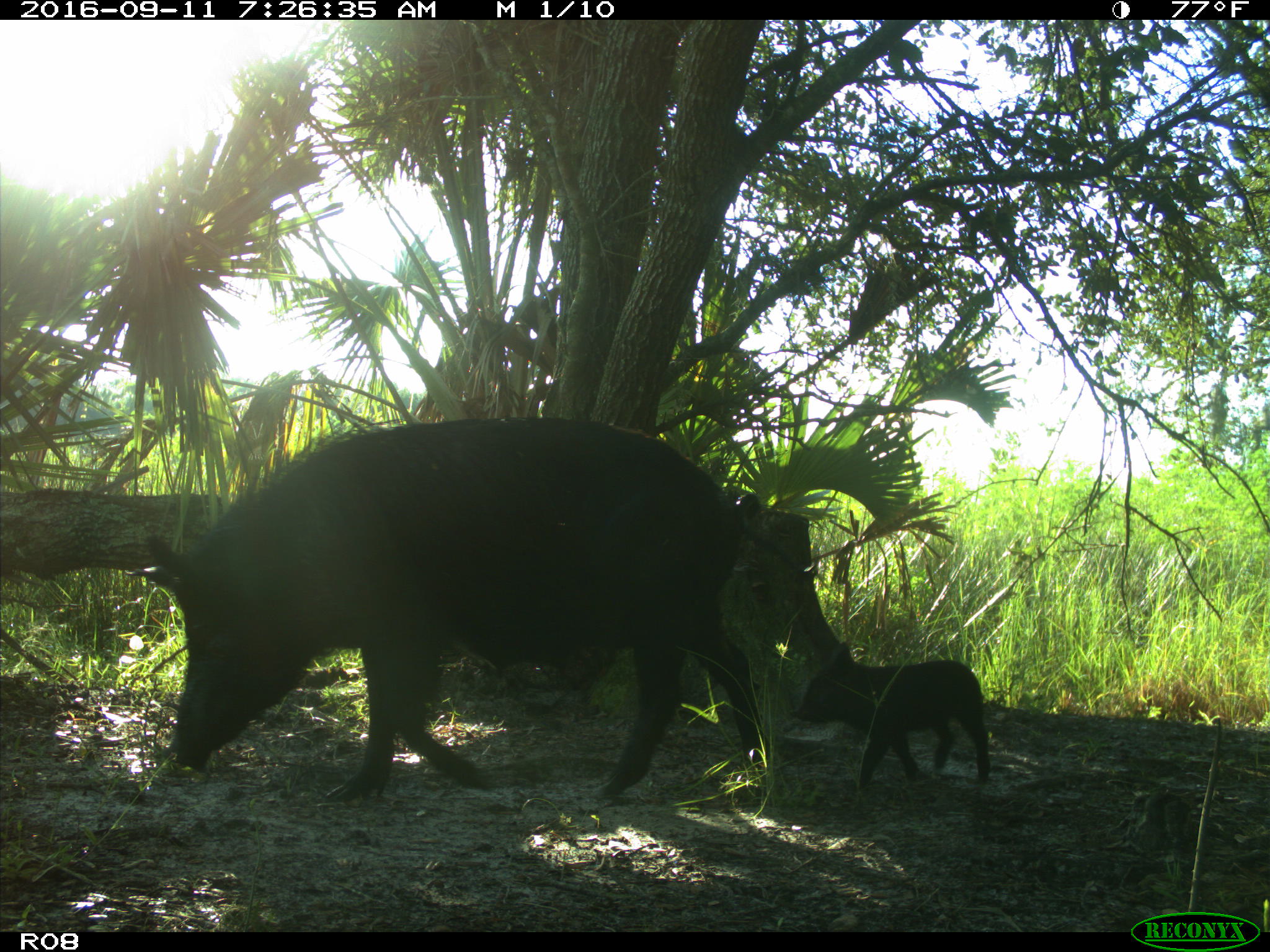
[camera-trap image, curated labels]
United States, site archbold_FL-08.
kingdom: Animalia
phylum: Chordata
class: Mammalia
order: Artiodactyla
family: Suidae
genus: Sus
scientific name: Sus scrofa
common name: wild boar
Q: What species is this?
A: Sus scrofa (wild boar).